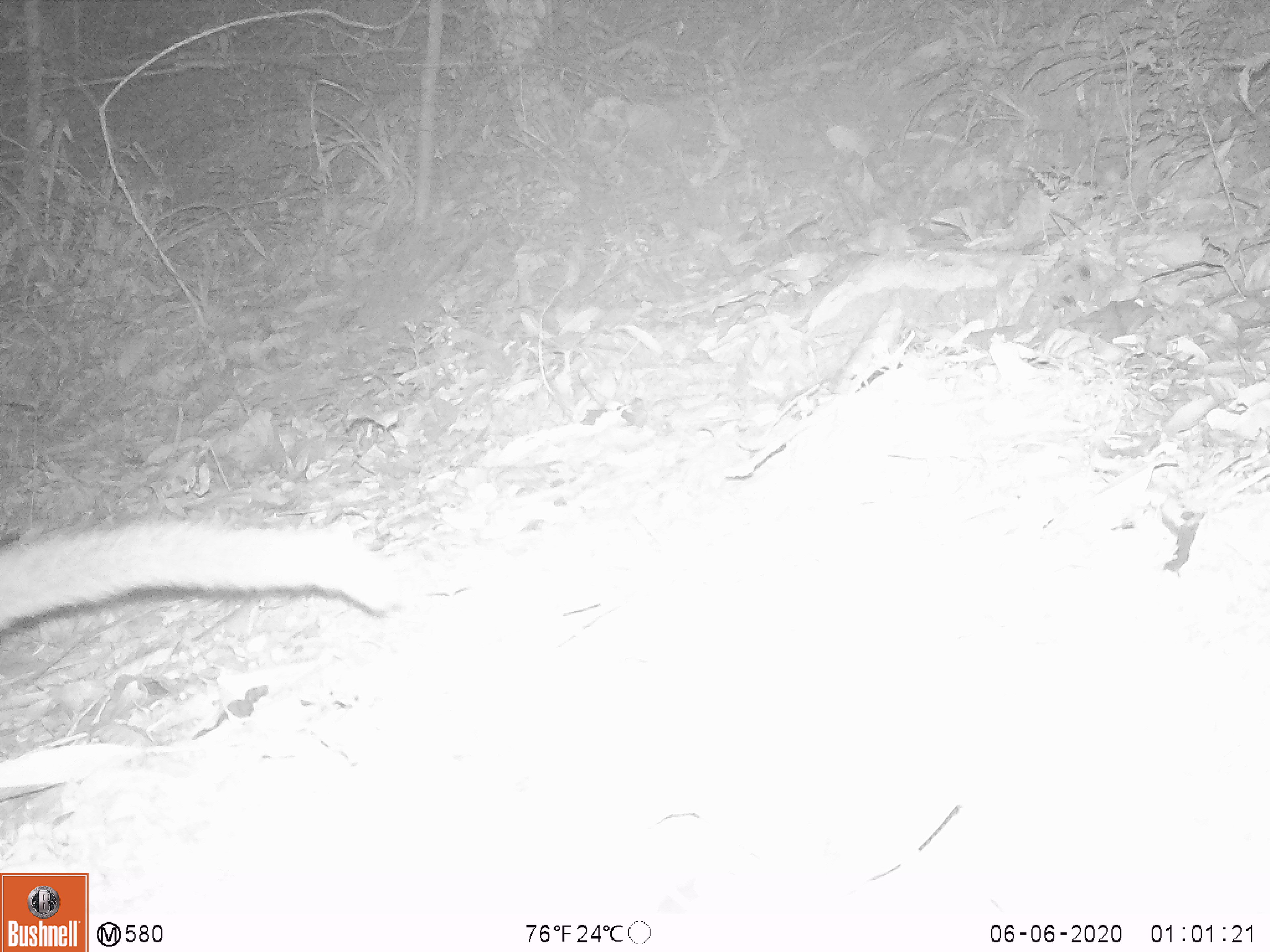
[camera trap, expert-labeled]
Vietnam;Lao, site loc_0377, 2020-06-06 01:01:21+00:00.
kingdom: Animalia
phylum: Chordata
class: Mammalia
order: Carnivora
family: Viverridae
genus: Paguma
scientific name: Paguma larvata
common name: masked palm civet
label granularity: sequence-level